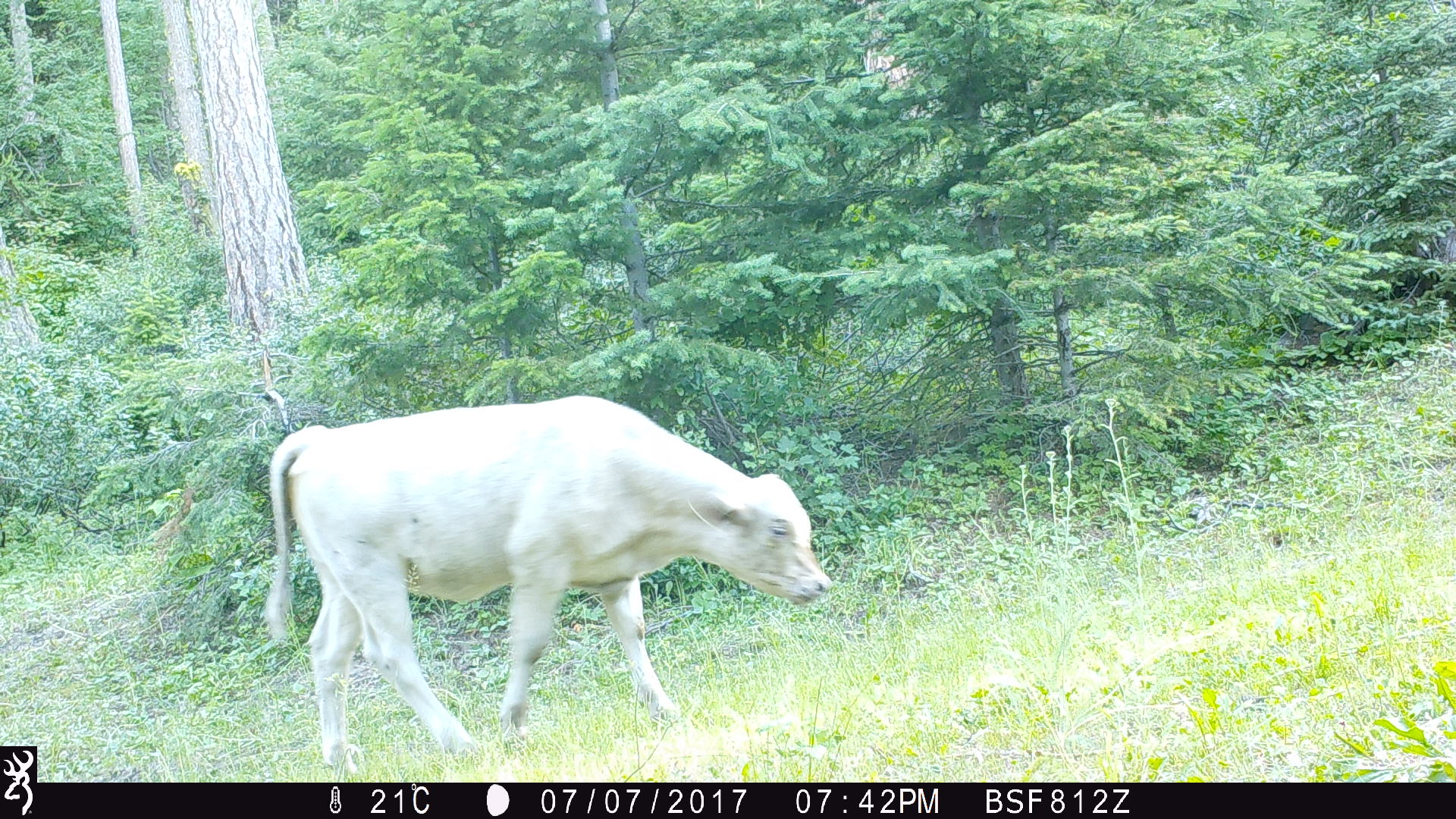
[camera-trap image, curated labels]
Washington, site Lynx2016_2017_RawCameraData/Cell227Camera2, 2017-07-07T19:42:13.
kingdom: Animalia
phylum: Chordata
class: Mammalia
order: Artiodactyla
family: Bovidae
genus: Bos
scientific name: Bos taurus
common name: domestic cattle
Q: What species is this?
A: Domestic cattle (Bos taurus).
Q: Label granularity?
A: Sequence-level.